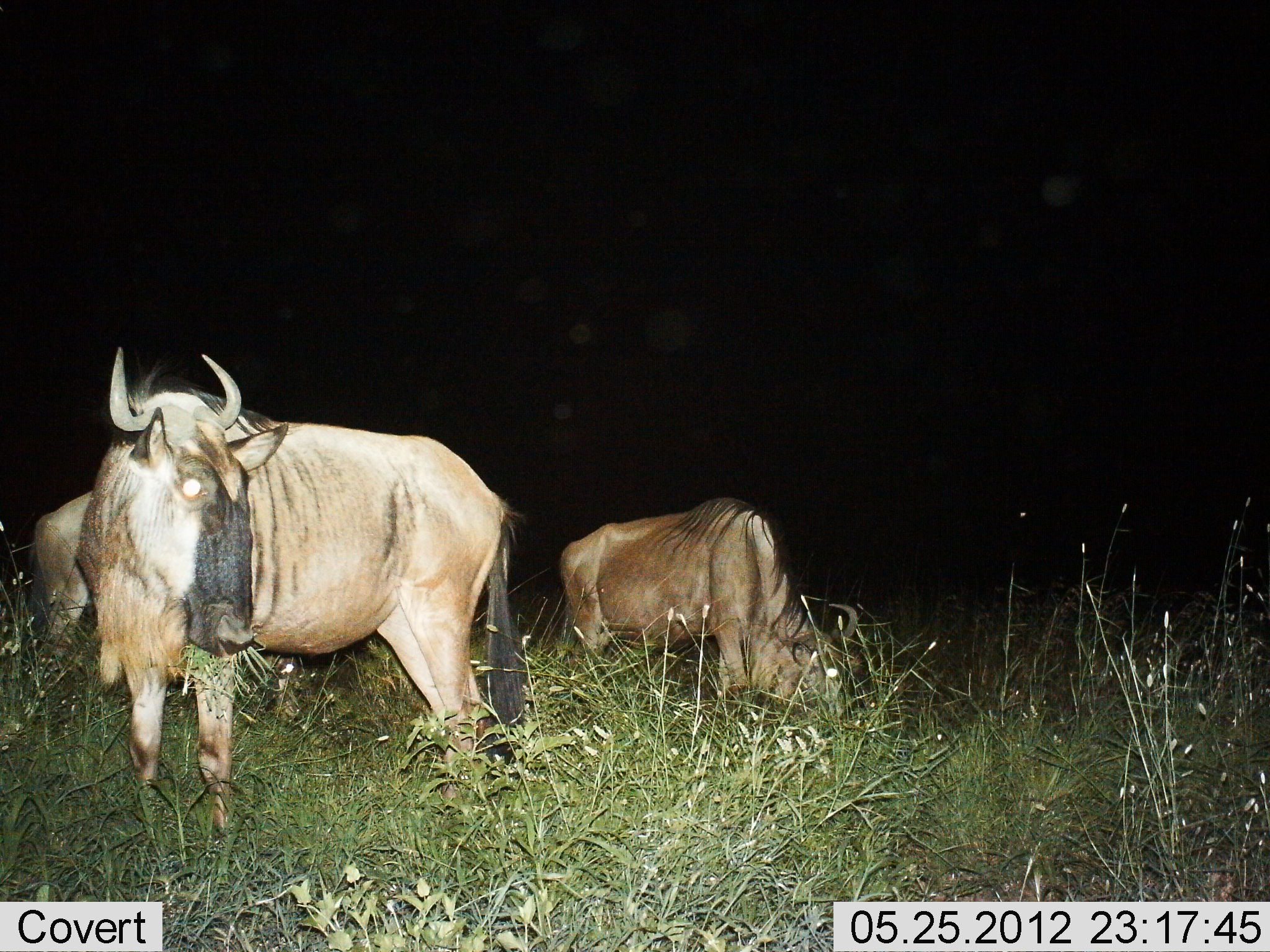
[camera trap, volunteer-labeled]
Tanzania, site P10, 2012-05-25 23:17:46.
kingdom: Animalia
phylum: Chordata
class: Mammalia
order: Artiodactyla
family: Bovidae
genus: Connochaetes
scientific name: Connochaetes taurinus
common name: blue wildebeest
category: wildebeest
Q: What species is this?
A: Wildebeest (blue wildebeest) (Connochaetes taurinus).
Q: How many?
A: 3.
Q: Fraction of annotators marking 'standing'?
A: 70%.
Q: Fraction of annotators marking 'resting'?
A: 0%.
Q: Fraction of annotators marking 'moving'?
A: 0%.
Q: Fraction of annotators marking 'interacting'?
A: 0%.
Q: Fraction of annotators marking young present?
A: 0%.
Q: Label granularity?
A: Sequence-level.